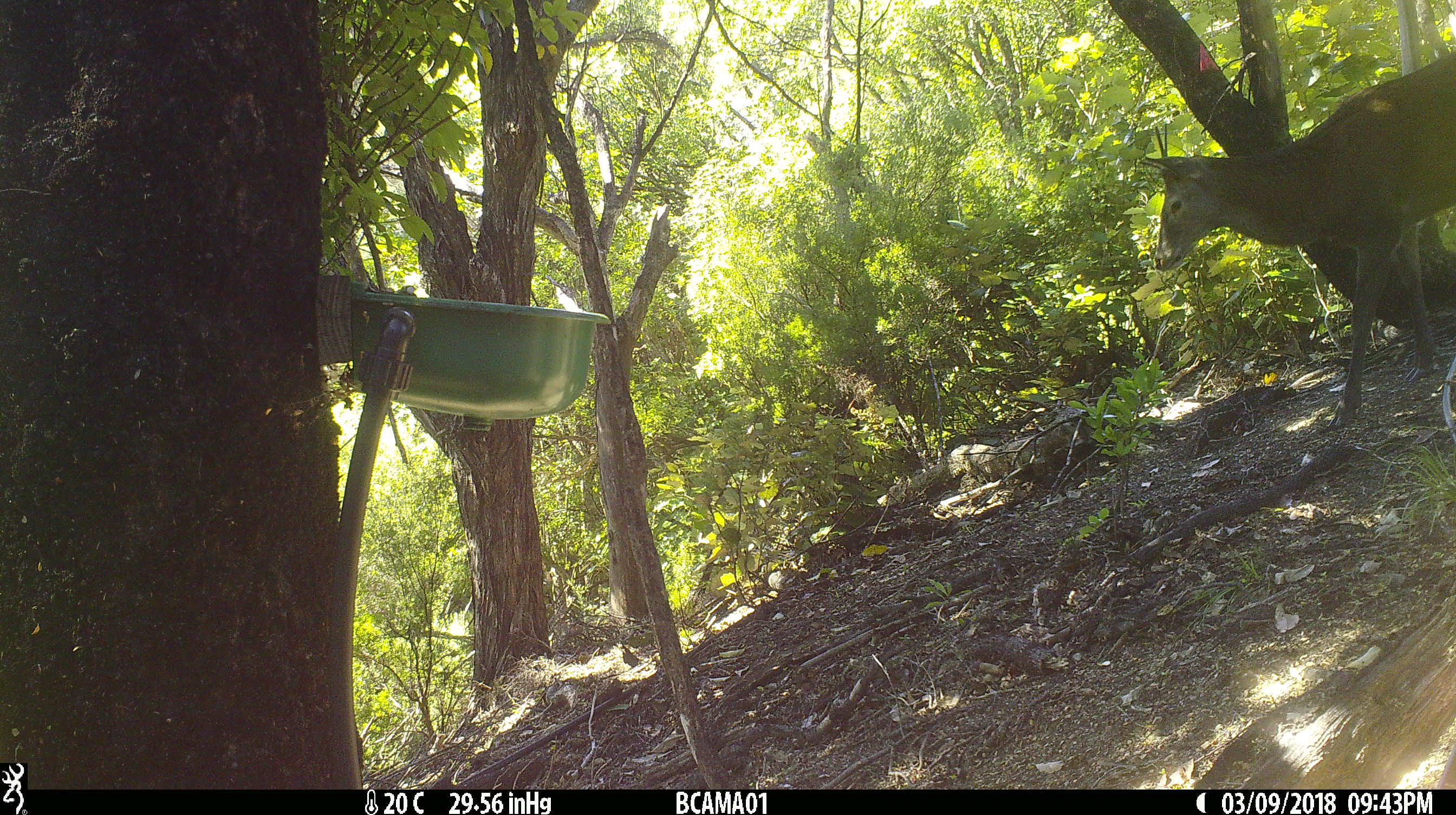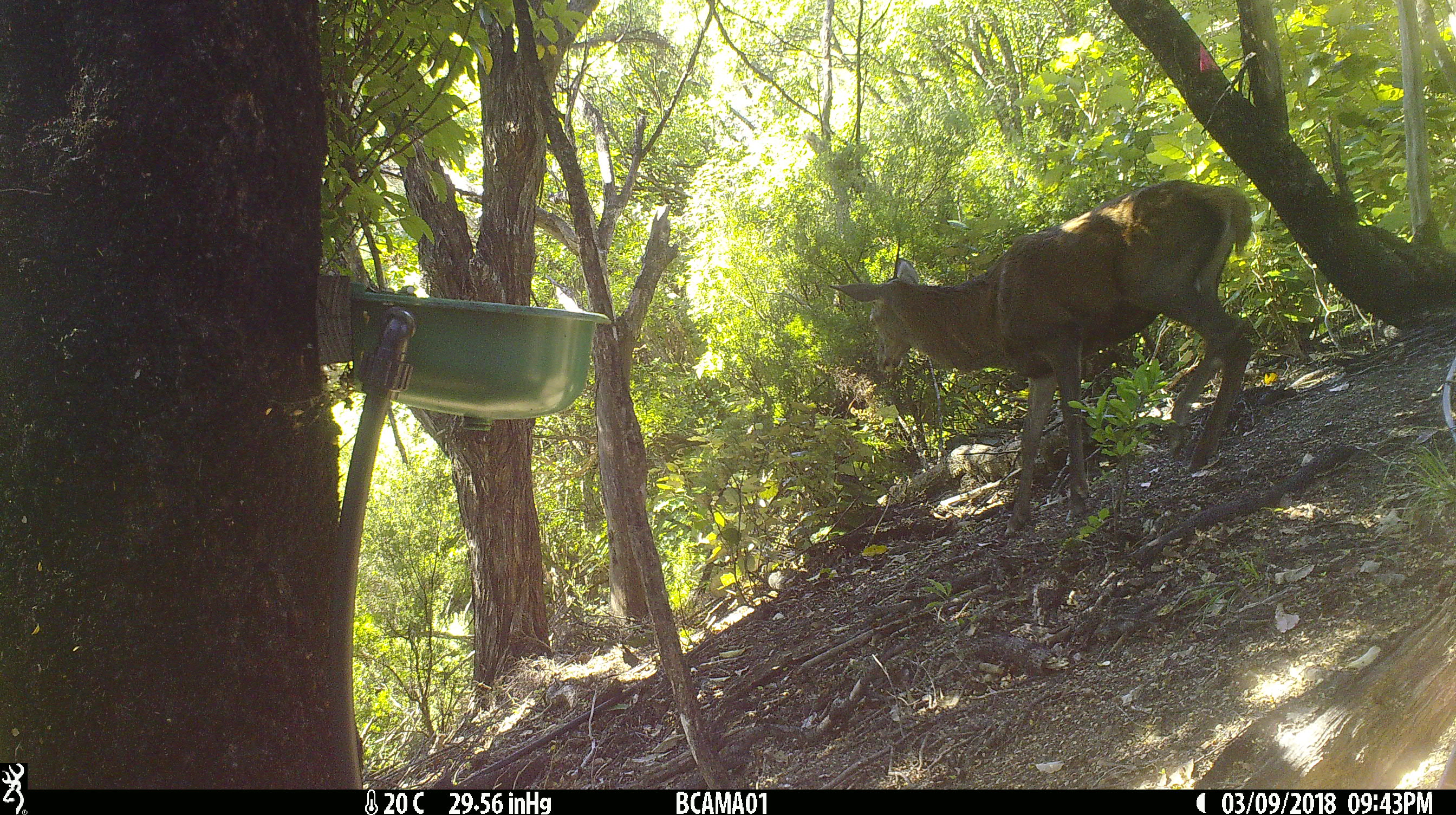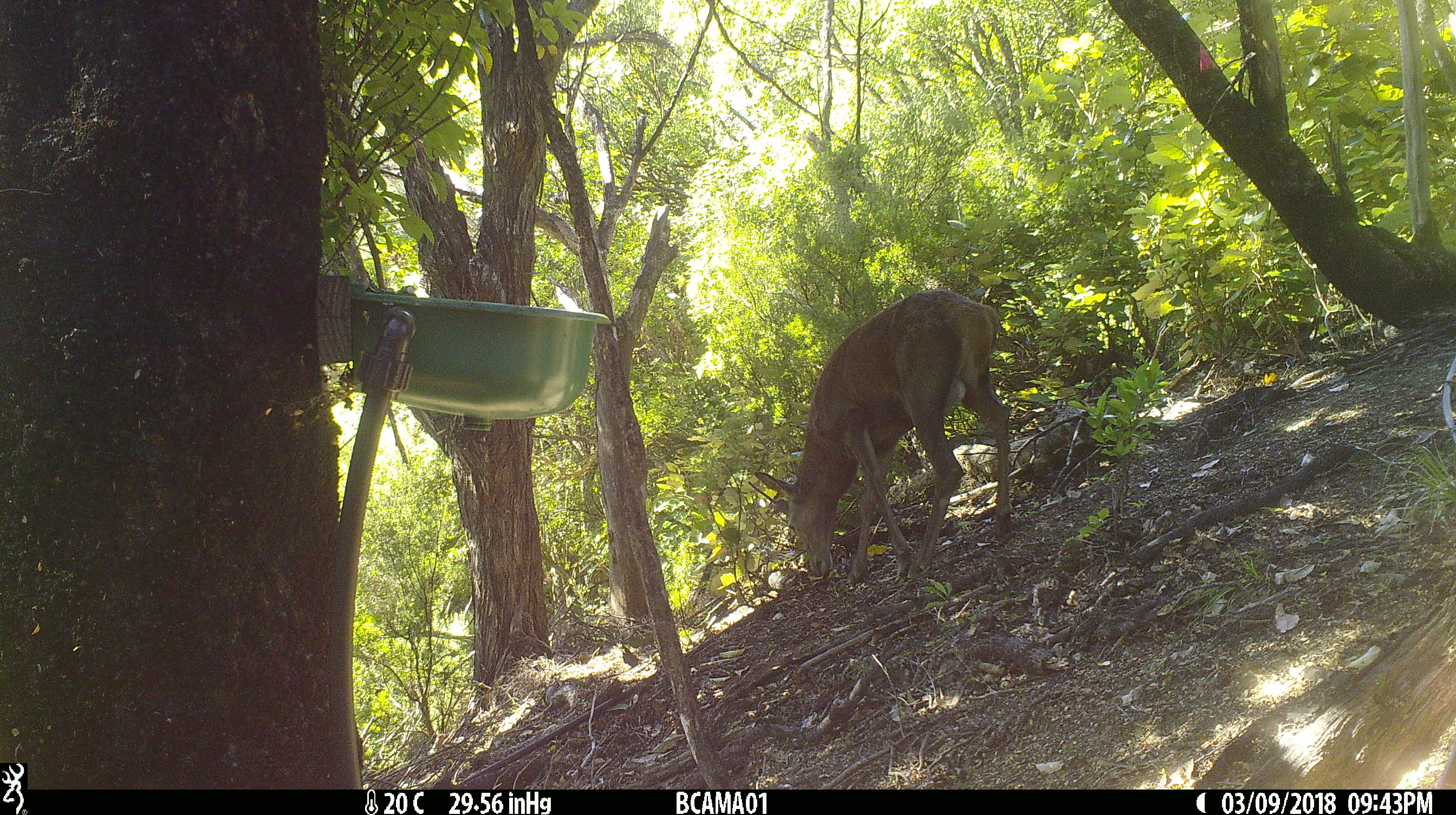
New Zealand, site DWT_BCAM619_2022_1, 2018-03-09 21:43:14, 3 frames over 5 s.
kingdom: Animalia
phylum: Chordata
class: Mammalia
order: Artiodactyla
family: Cervidae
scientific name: Cervidae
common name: deer